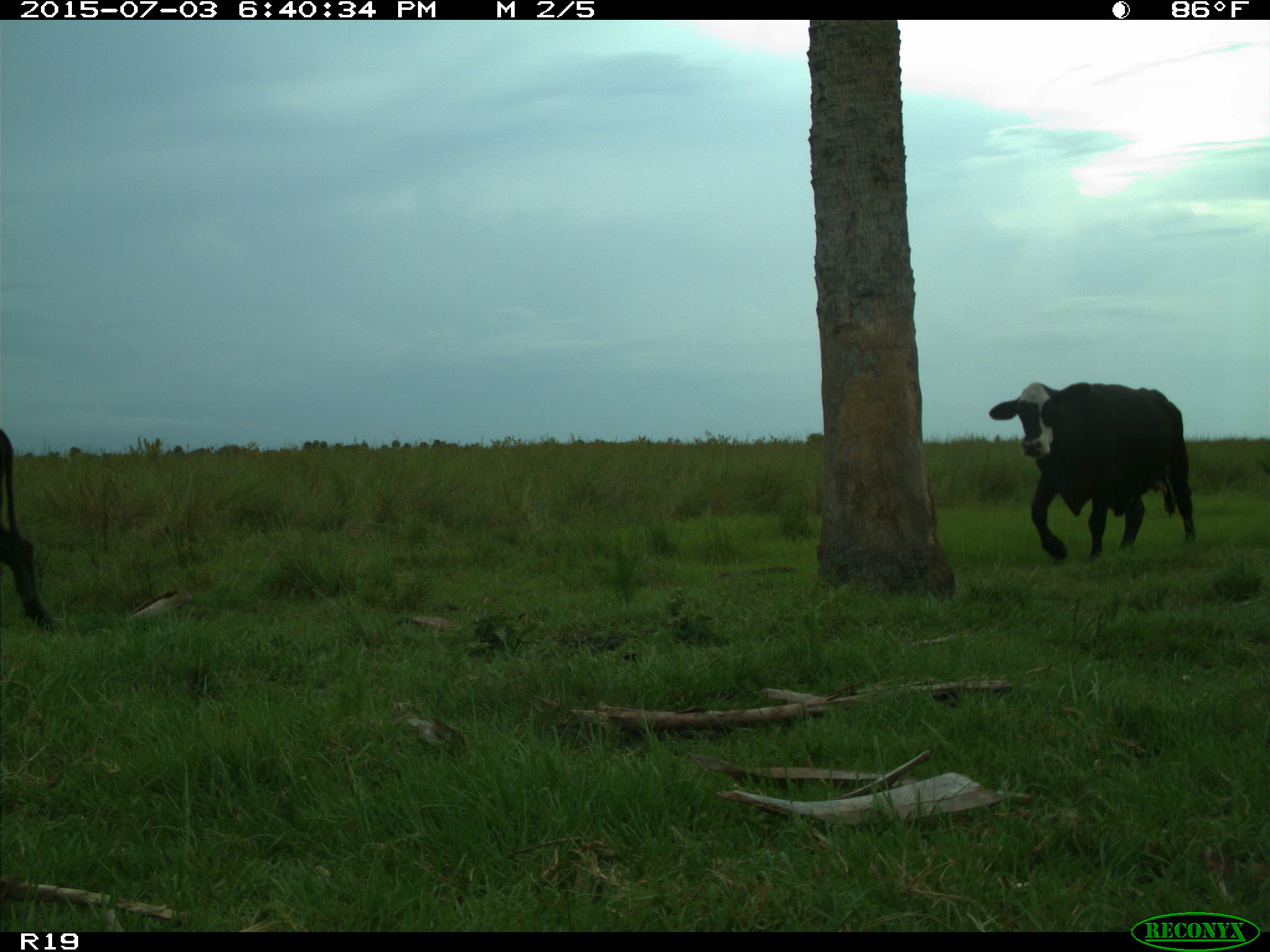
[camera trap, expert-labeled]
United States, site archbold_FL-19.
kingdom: Animalia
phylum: Chordata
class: Mammalia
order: Artiodactyla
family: Bovidae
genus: Bos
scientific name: Bos taurus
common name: domestic cow